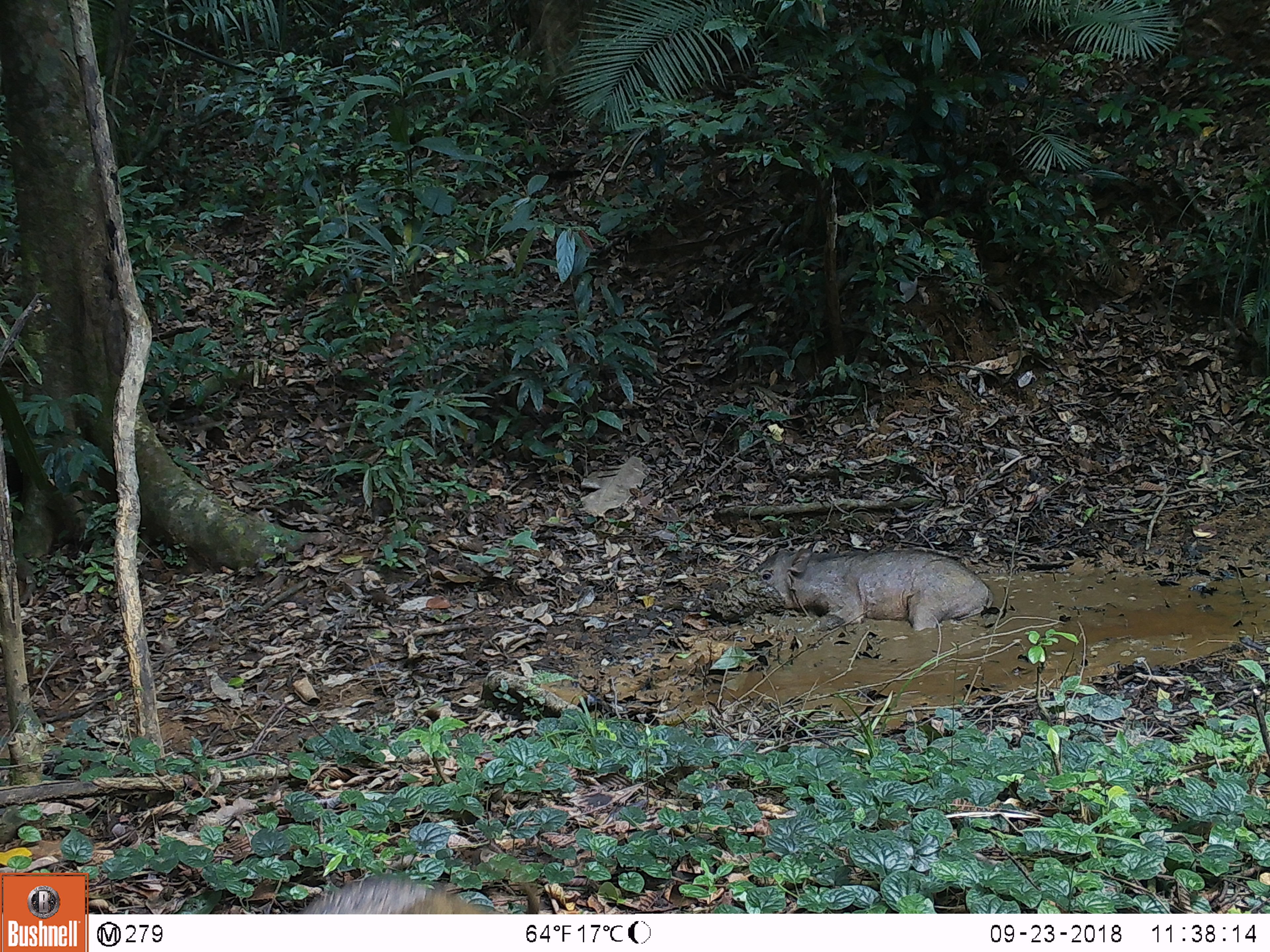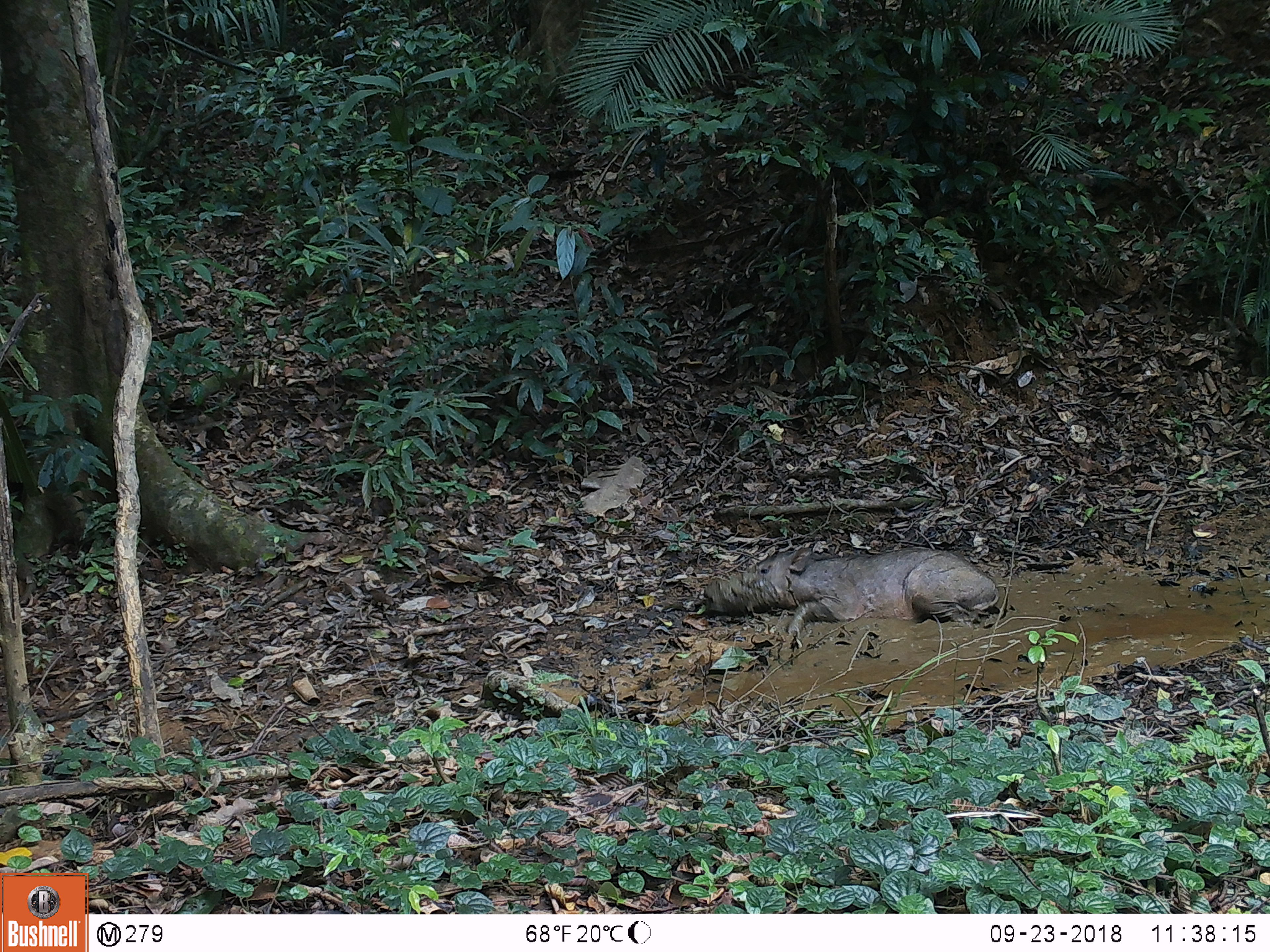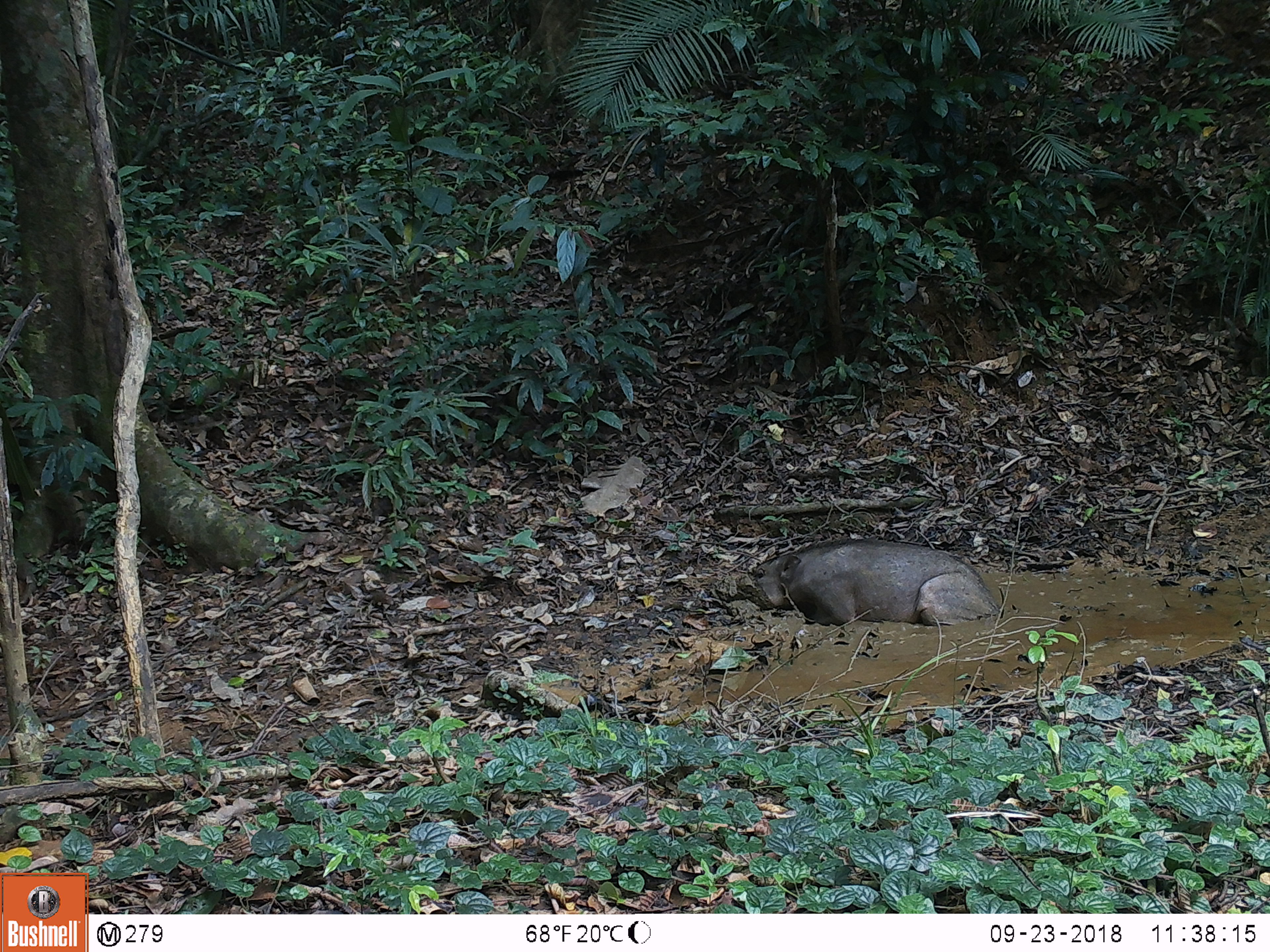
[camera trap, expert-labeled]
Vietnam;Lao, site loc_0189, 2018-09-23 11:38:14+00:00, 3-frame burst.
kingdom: Animalia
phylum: Chordata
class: Mammalia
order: Artiodactyla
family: Suidae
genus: Sus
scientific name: Sus scrofa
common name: eurasian wild pig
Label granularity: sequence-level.